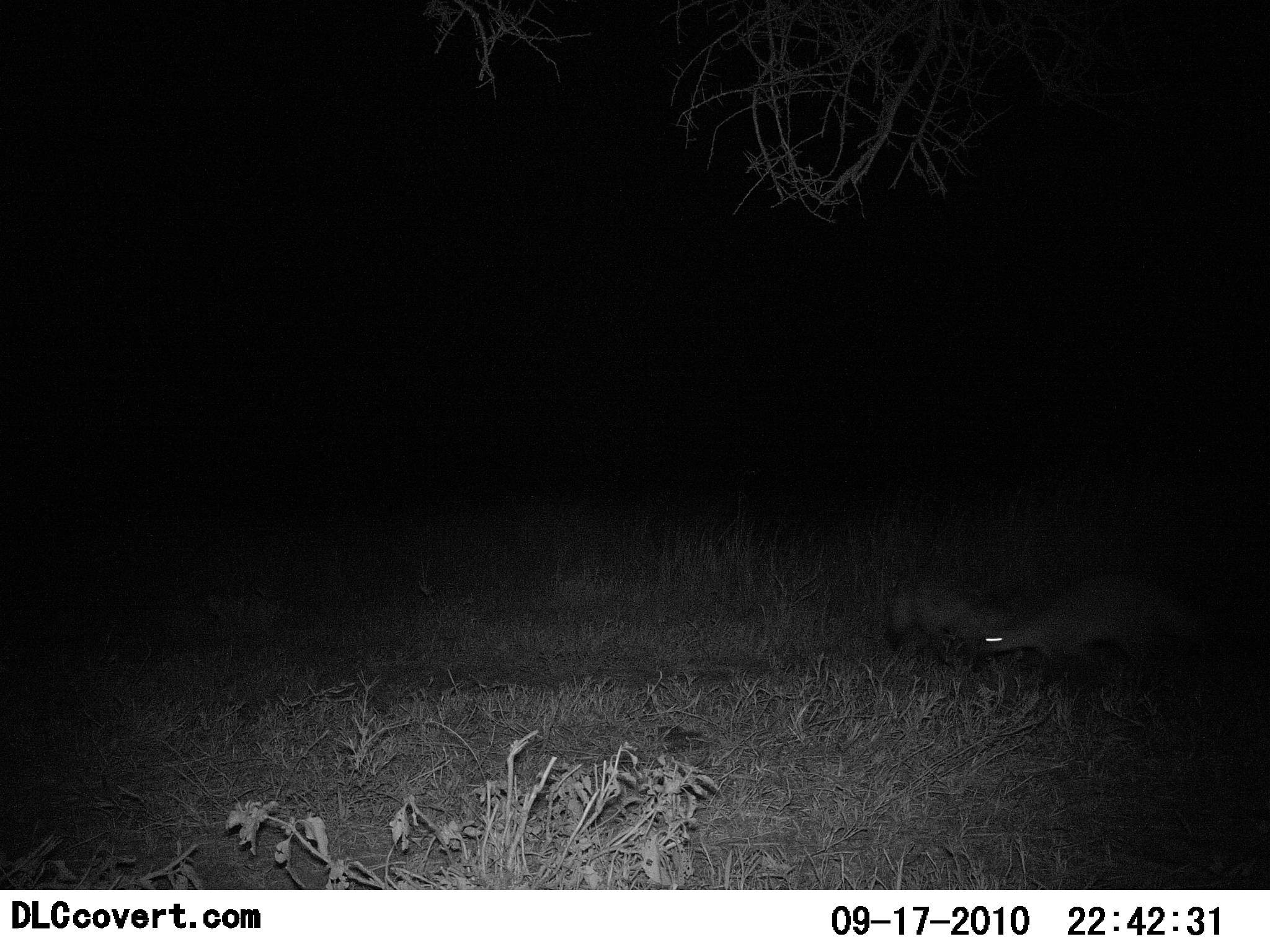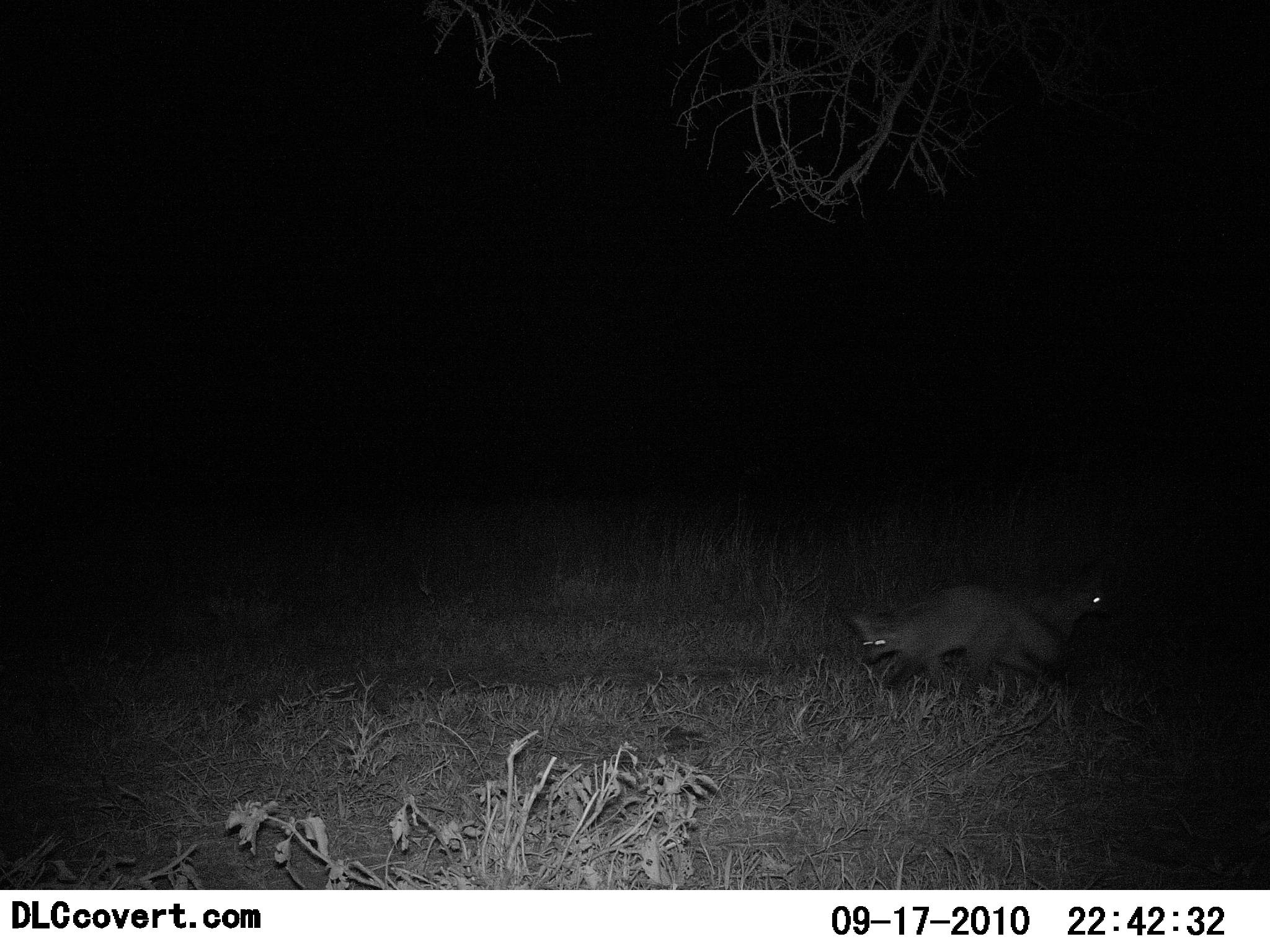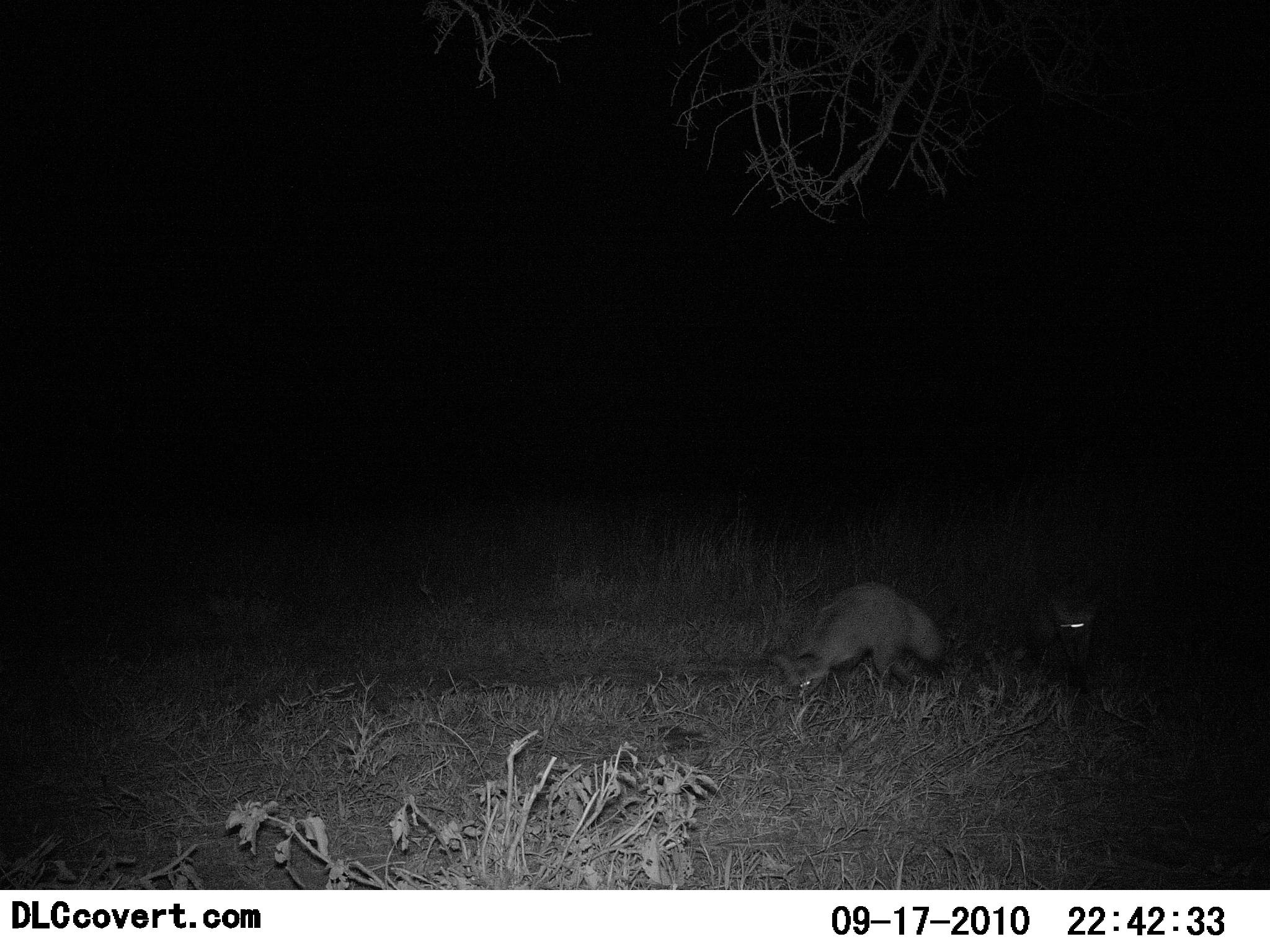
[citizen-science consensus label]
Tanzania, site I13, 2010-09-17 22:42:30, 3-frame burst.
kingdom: Animalia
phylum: Chordata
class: Mammalia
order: Carnivora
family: Canidae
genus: Otocyon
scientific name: Otocyon megalotis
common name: bat-eared fox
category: batearedfox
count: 2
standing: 10%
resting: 0%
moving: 90%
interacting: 20%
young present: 0%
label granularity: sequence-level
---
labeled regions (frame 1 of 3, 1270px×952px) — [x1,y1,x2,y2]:
animal: [976,574,1211,702]; [882,581,1036,684]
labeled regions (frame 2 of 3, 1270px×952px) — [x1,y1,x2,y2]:
animal: [845,583,1082,709]; [968,574,1112,683]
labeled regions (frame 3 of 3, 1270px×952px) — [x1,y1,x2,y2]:
animal: [772,582,951,703]; [1015,588,1102,700]